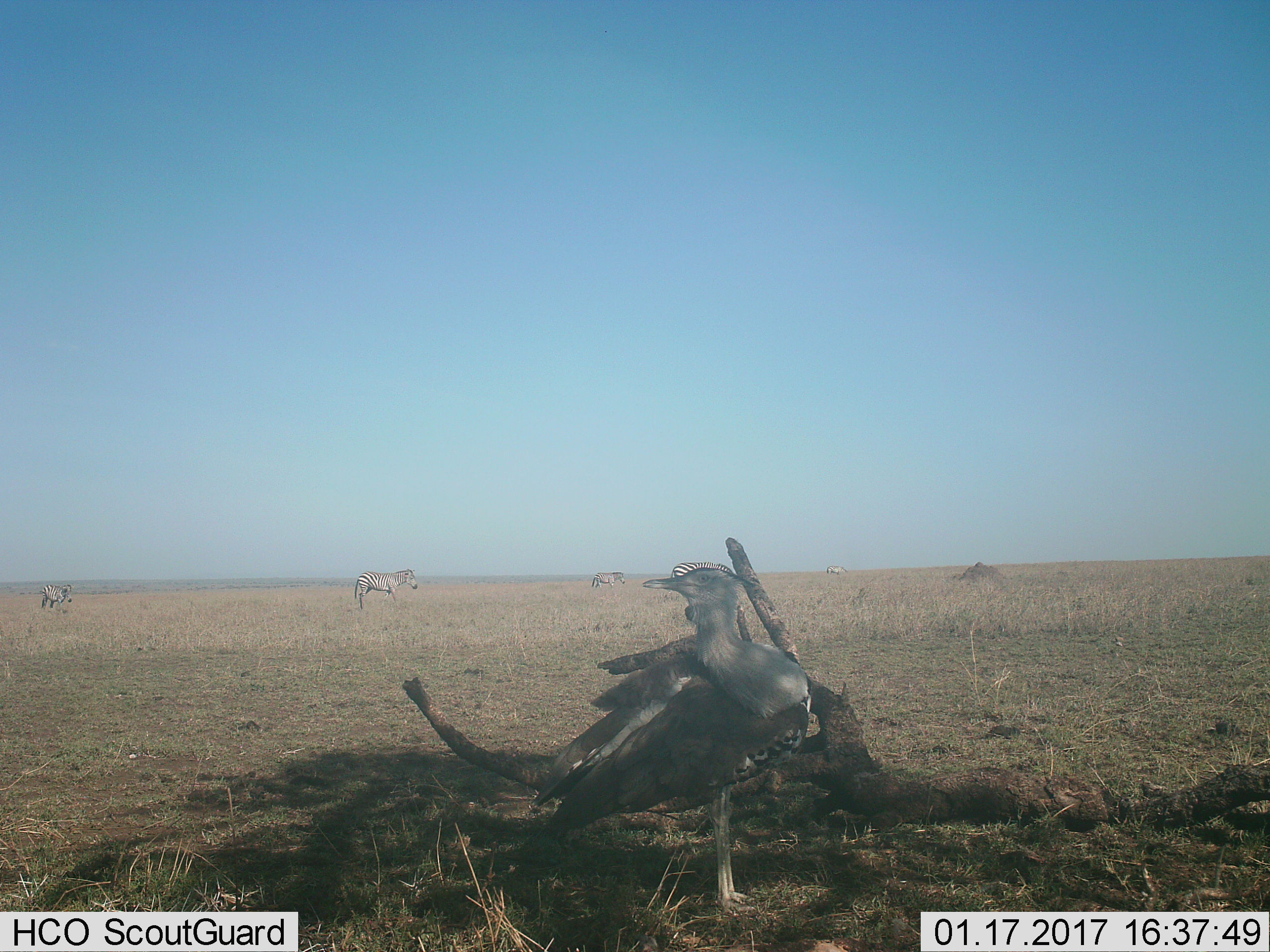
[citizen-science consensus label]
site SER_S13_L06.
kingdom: Animalia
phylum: Chordata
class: Aves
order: Otidiformes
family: Otididae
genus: Ardeotis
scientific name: Ardeotis kori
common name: kori bustard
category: bustardkori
Bustardkori (kori bustard) (Ardeotis kori), count 1. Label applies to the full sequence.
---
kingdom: Animalia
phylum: Chordata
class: Mammalia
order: Perissodactyla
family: Equidae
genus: Equus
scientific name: Equus quagga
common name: plains zebra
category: zebraplains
Zebraplains (plains zebra) (Equus quagga), count 5. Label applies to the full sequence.